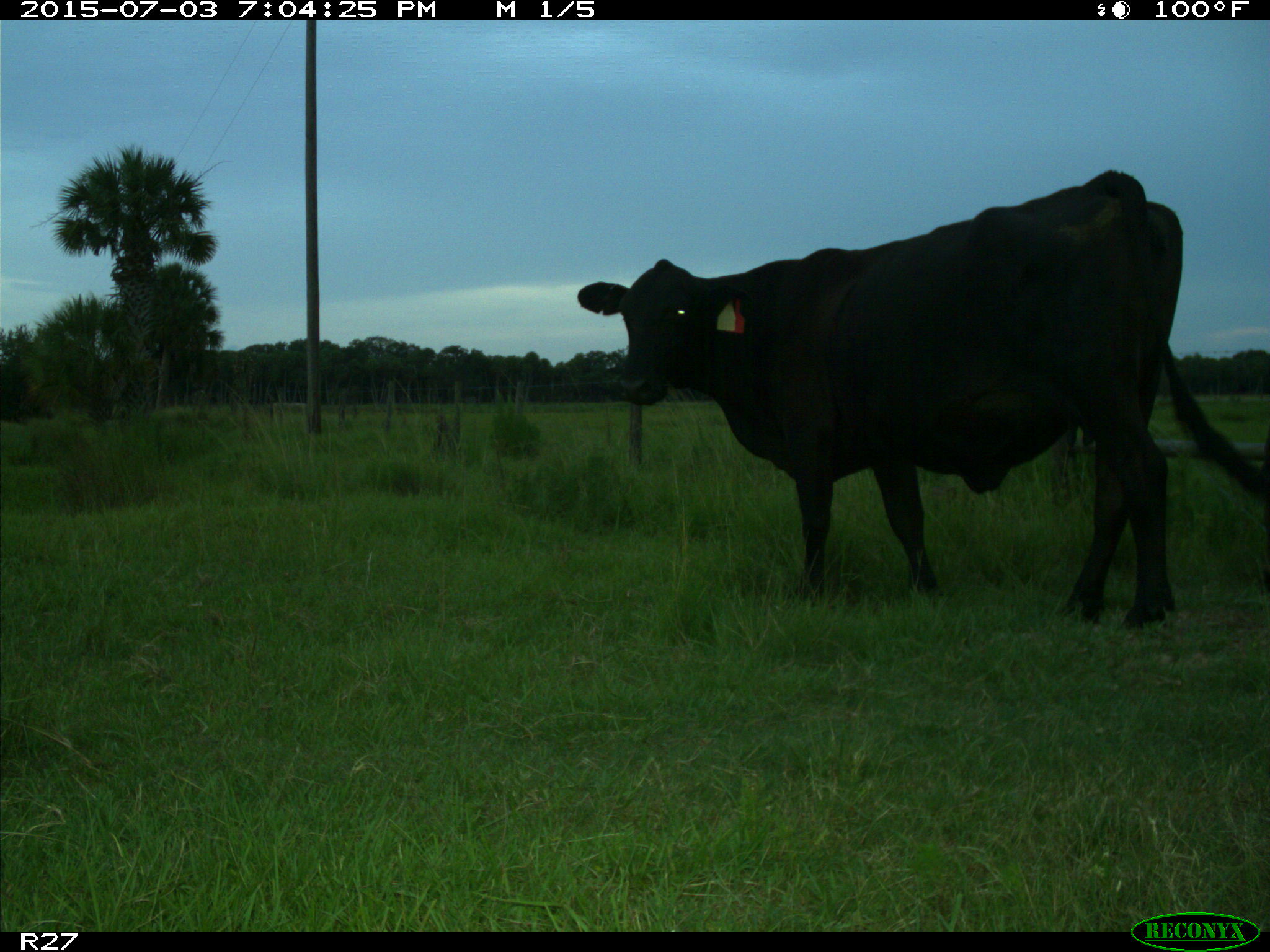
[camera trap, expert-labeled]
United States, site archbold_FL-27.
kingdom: Animalia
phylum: Chordata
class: Mammalia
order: Artiodactyla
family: Bovidae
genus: Bos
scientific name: Bos taurus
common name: domestic cow